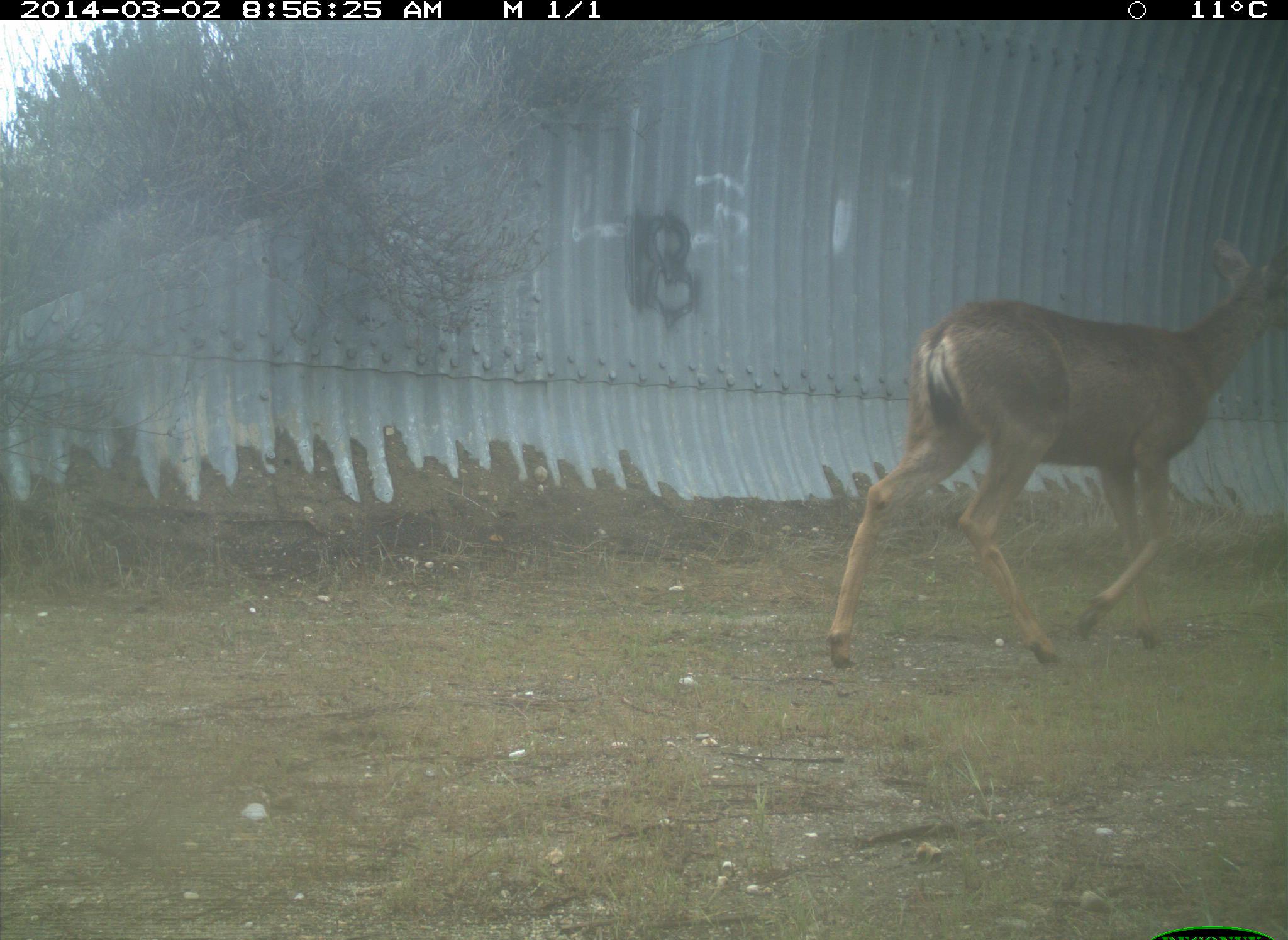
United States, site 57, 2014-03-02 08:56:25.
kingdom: Animalia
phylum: Chordata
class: Mammalia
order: Artiodactyla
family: Cervidae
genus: Odocoileus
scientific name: Odocoileus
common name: deer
Deer (Odocoileus).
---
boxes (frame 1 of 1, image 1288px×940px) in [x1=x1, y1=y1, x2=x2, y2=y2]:
deer: [x1=824, y1=238, x2=1288, y2=665]